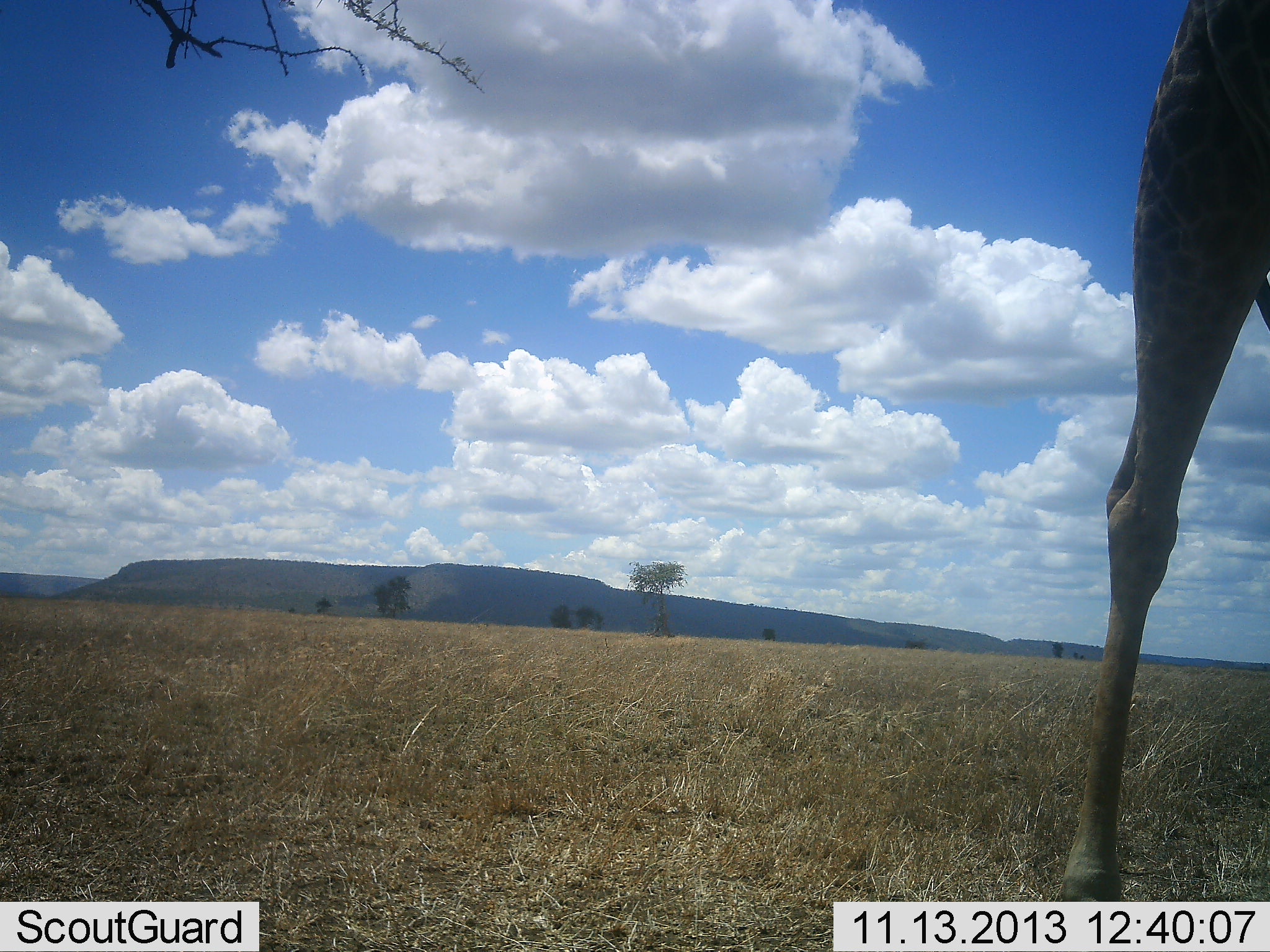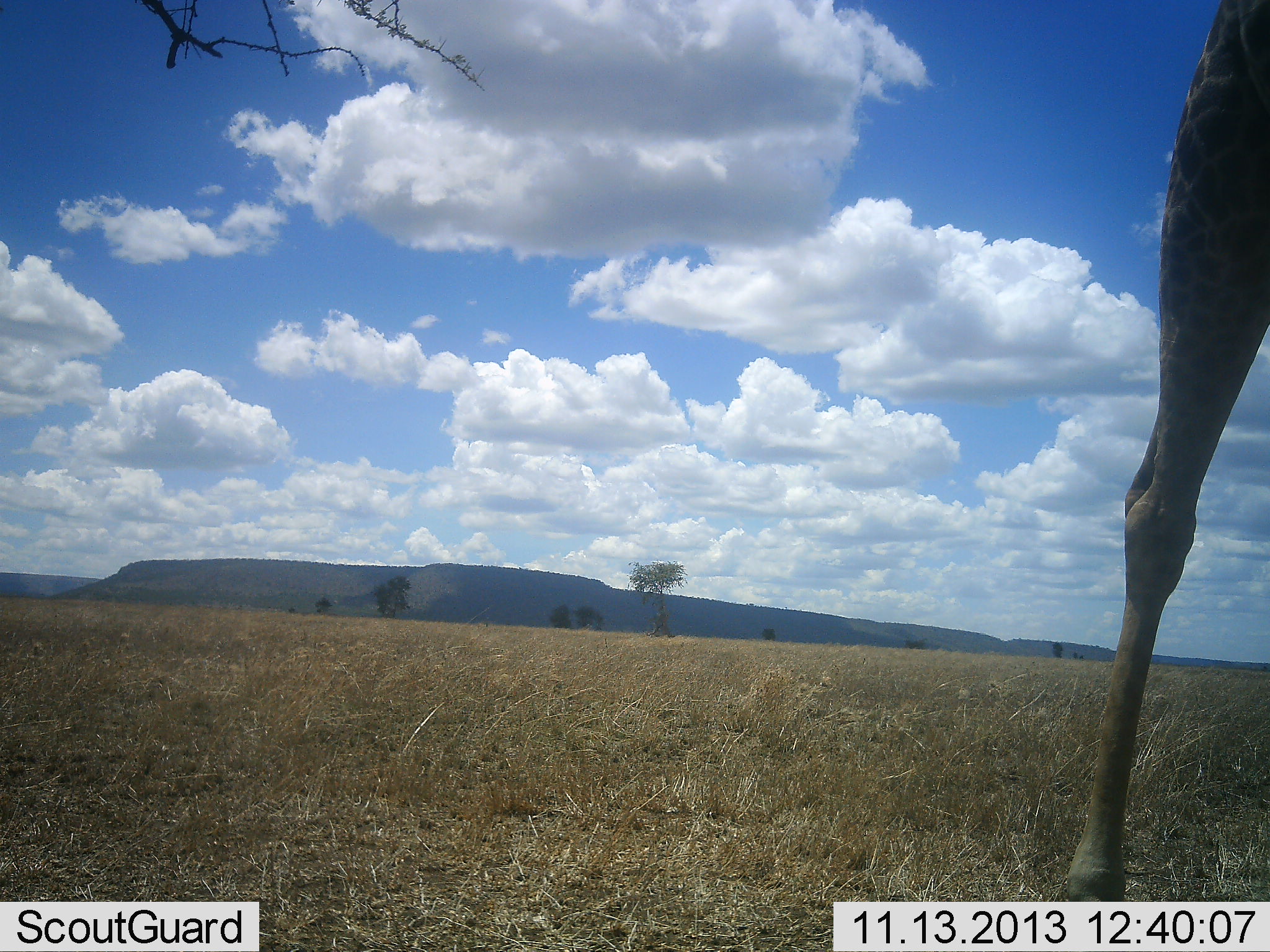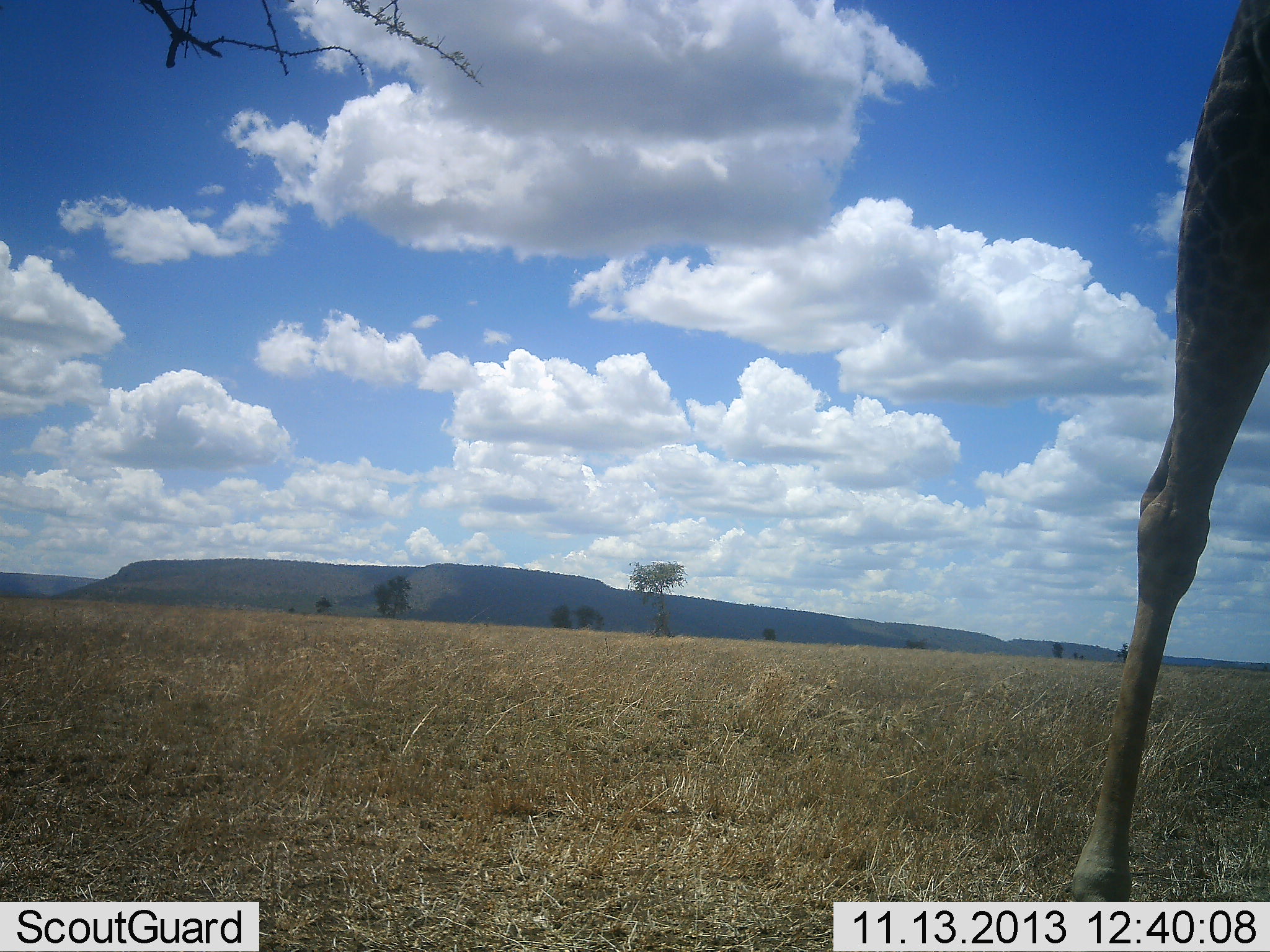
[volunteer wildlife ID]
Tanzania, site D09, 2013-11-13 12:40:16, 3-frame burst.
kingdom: Animalia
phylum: Chordata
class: Mammalia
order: Artiodactyla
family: Giraffidae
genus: Giraffa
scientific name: Giraffa camelopardalis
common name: giraffe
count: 1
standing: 80%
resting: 0%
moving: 20%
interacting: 0%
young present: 0%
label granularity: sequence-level